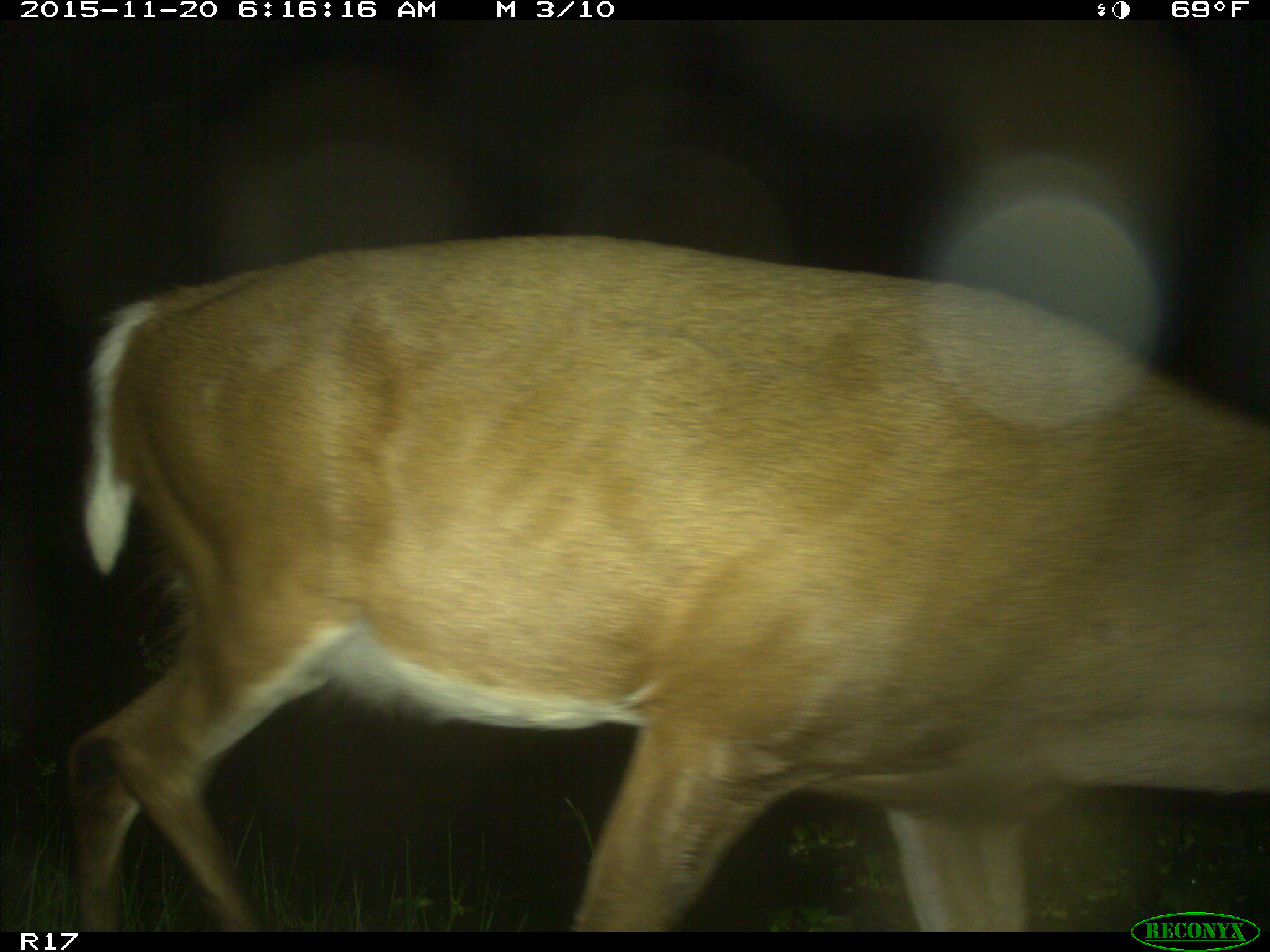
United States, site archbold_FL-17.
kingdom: Animalia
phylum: Chordata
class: Mammalia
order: Artiodactyla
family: Cervidae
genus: Odocoileus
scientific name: Odocoileus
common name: deer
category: unidentified deer